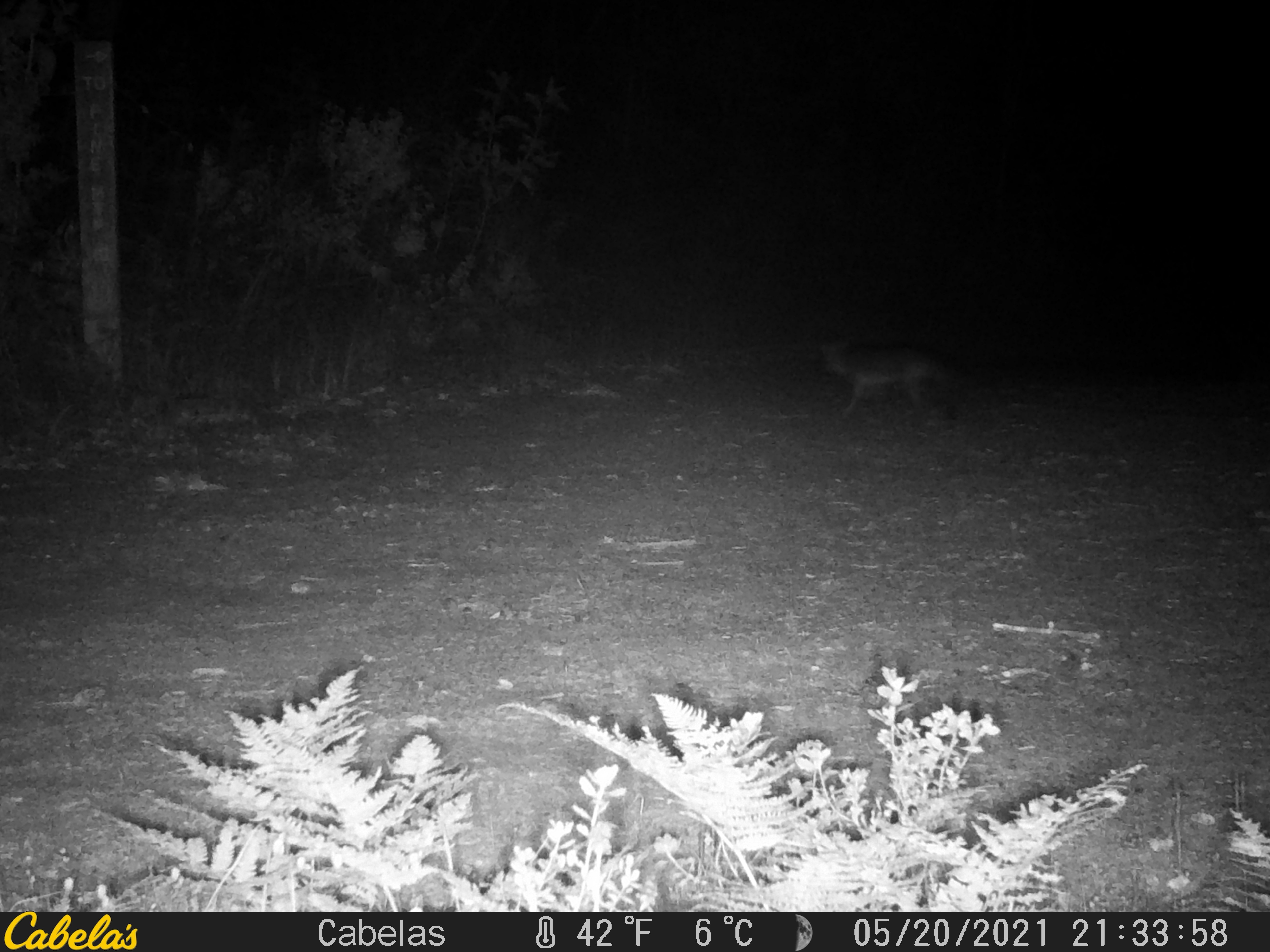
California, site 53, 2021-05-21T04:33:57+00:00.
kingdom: Animalia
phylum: Chordata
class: Mammalia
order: Carnivora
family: Canidae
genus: Urocyon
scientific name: Urocyon cinereoargenteus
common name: gray fox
Gray fox (Urocyon cinereoargenteus).